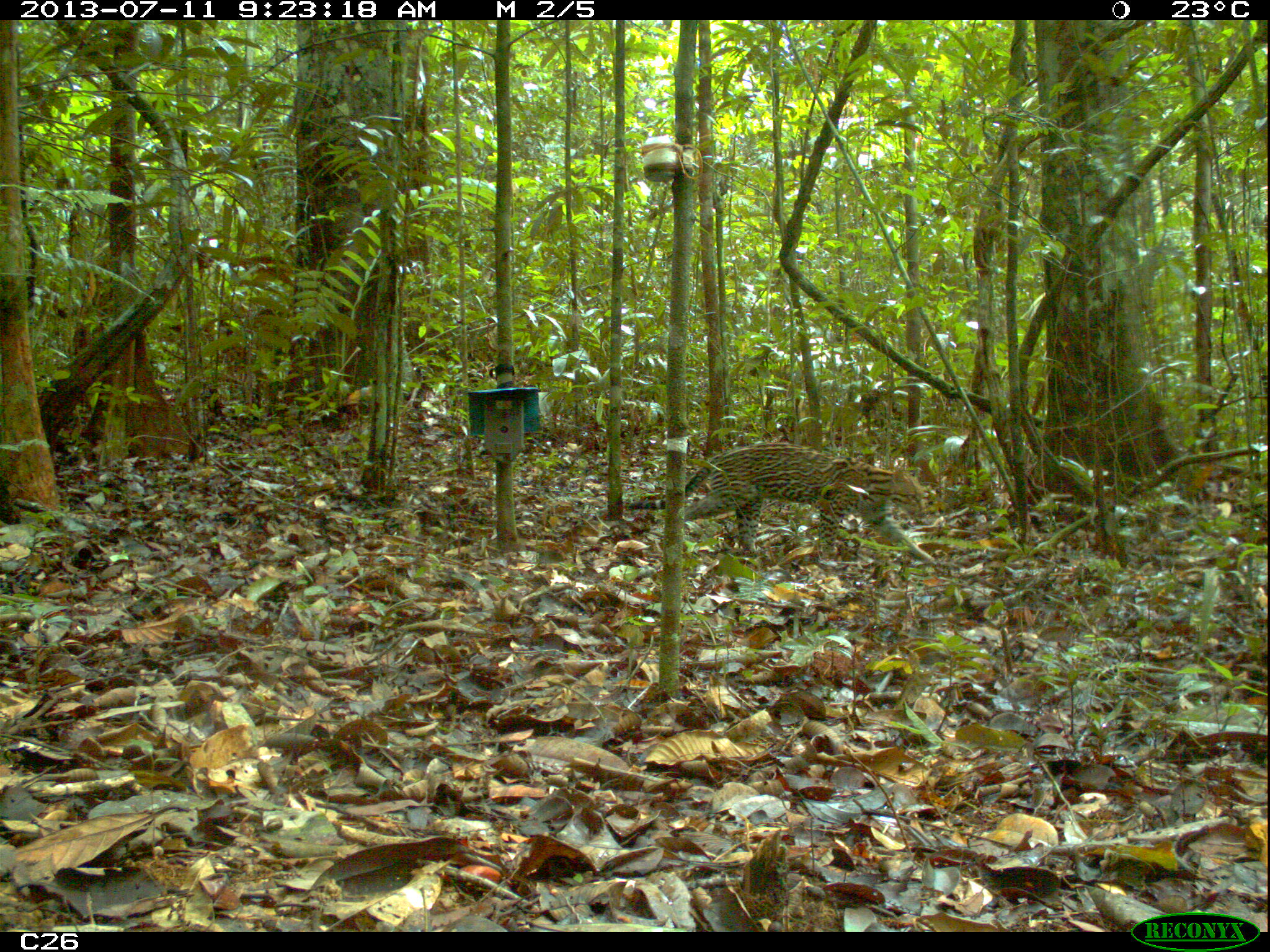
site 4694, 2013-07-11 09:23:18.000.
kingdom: Animalia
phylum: Chordata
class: Mammalia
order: Carnivora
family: Felidae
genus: Leopardus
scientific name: Leopardus pardalis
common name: ocelot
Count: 1.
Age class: adult.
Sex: male.